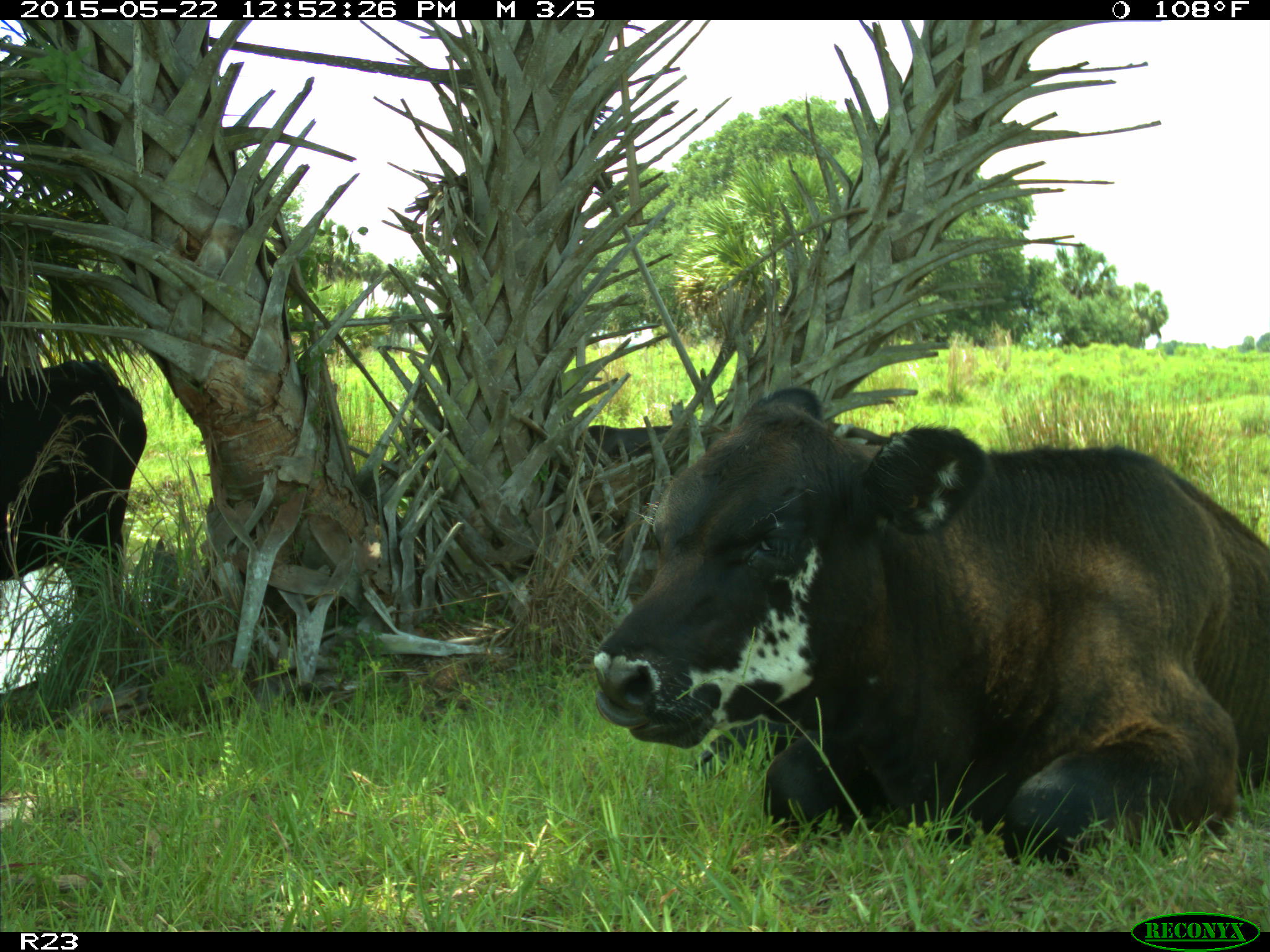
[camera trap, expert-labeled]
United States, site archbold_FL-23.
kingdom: Animalia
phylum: Chordata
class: Mammalia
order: Artiodactyla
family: Suidae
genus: Sus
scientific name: Sus scrofa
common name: wild boar